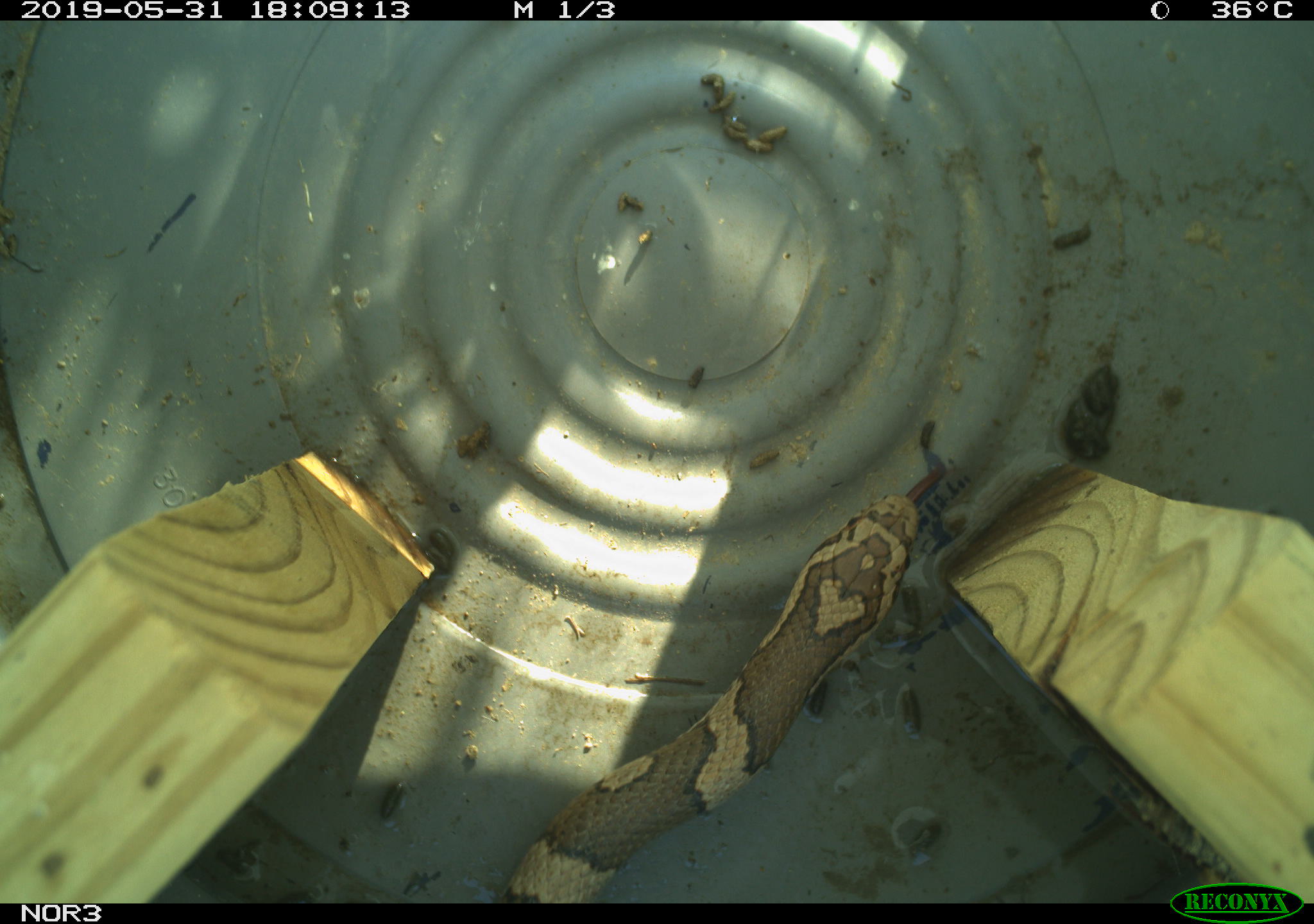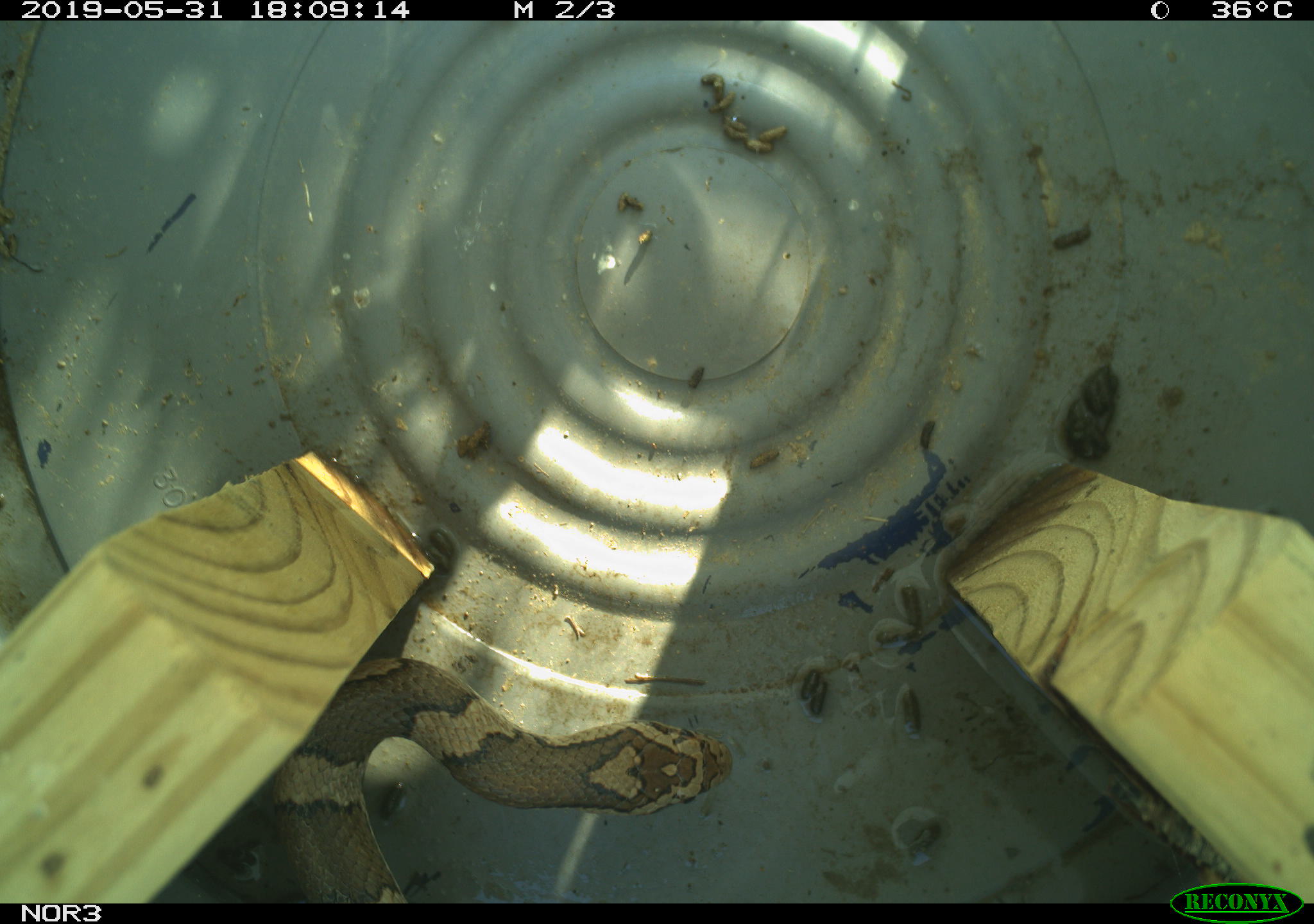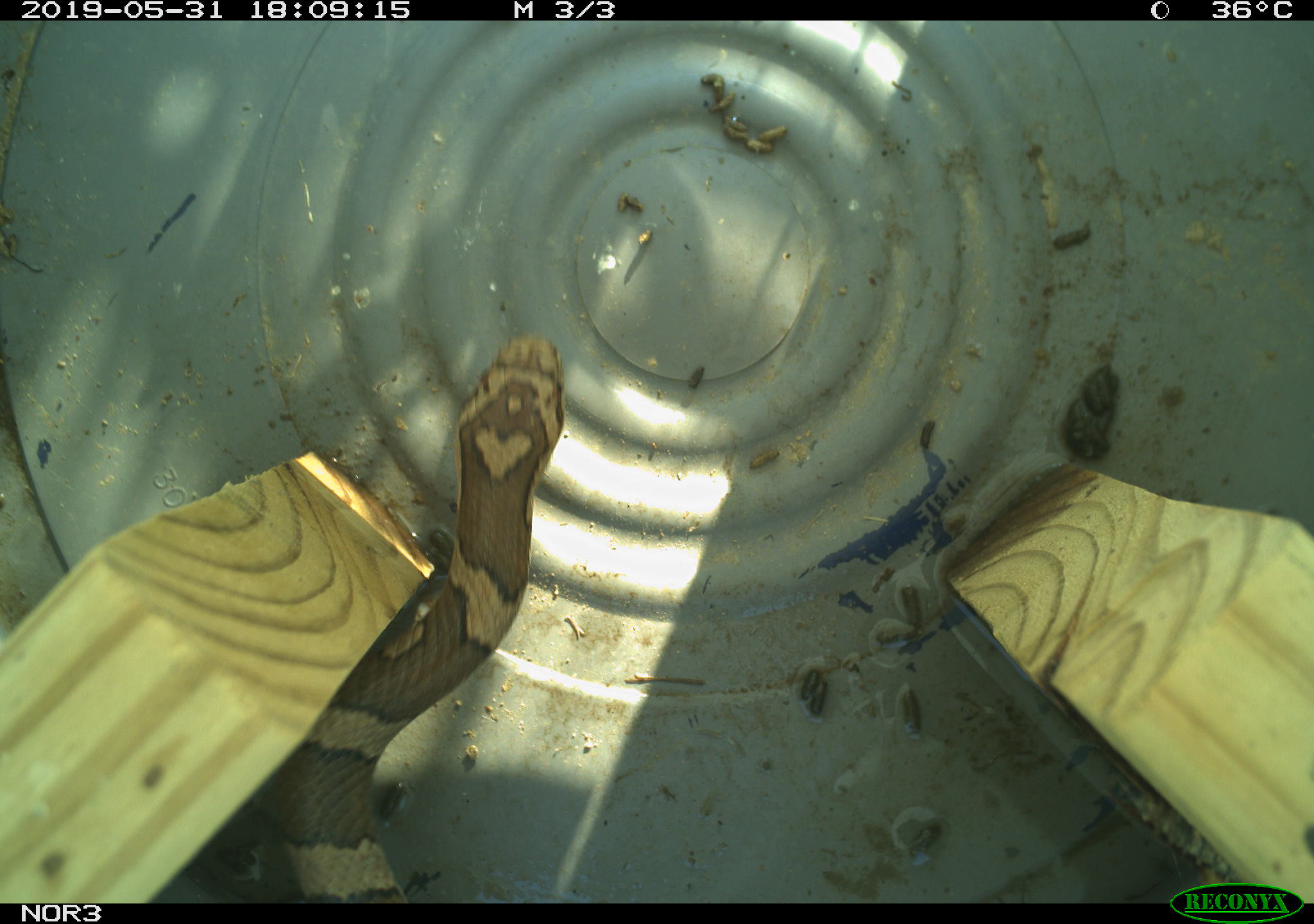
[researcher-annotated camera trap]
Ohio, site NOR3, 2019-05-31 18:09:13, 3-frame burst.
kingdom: Animalia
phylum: Chordata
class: Reptilia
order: Squamata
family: Colubridae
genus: Lampropeltis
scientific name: Lampropeltis triangulum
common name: eastern milksnake